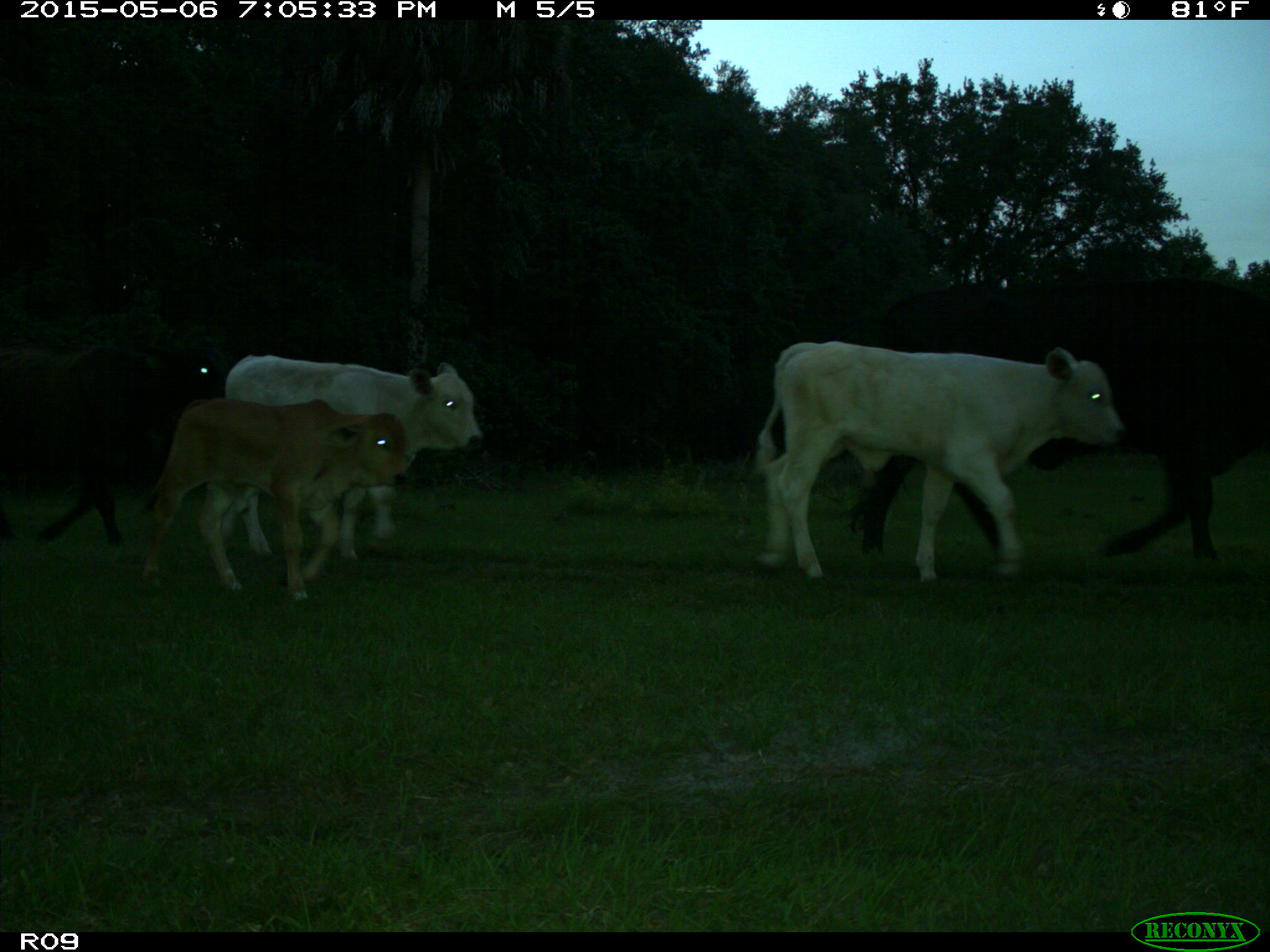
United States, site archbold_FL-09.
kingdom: Animalia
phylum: Chordata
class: Mammalia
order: Artiodactyla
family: Bovidae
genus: Bos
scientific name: Bos taurus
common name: domestic cow